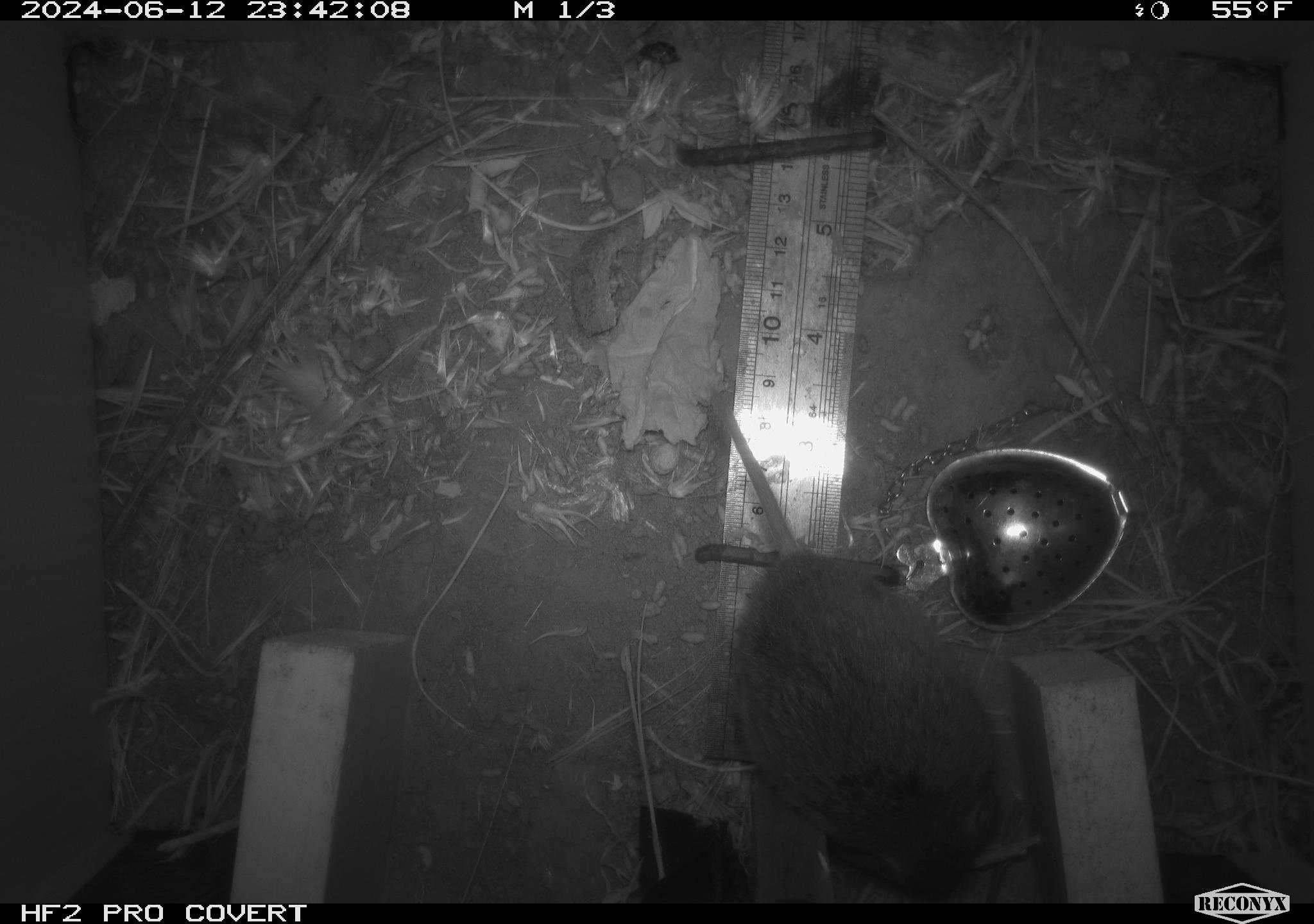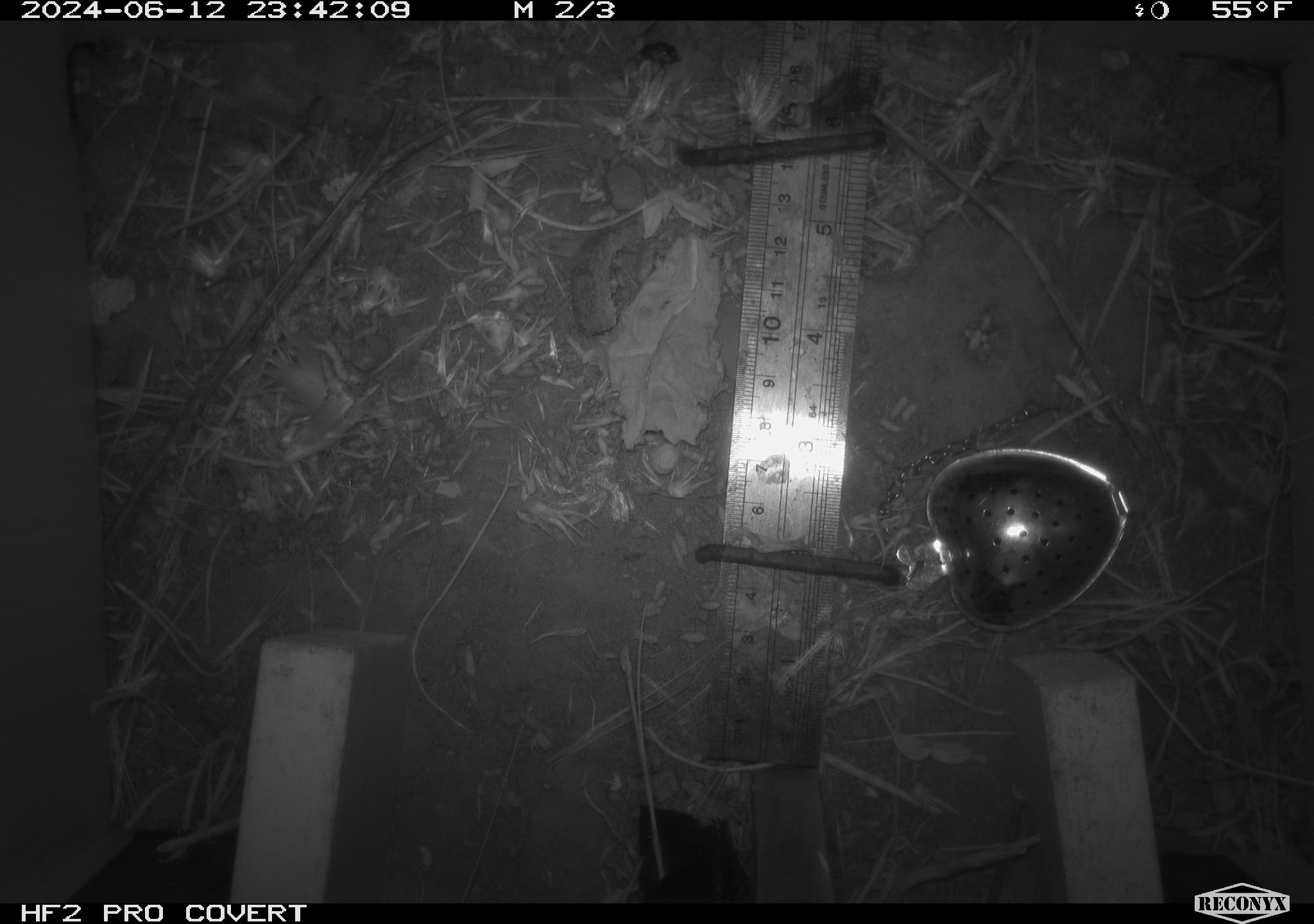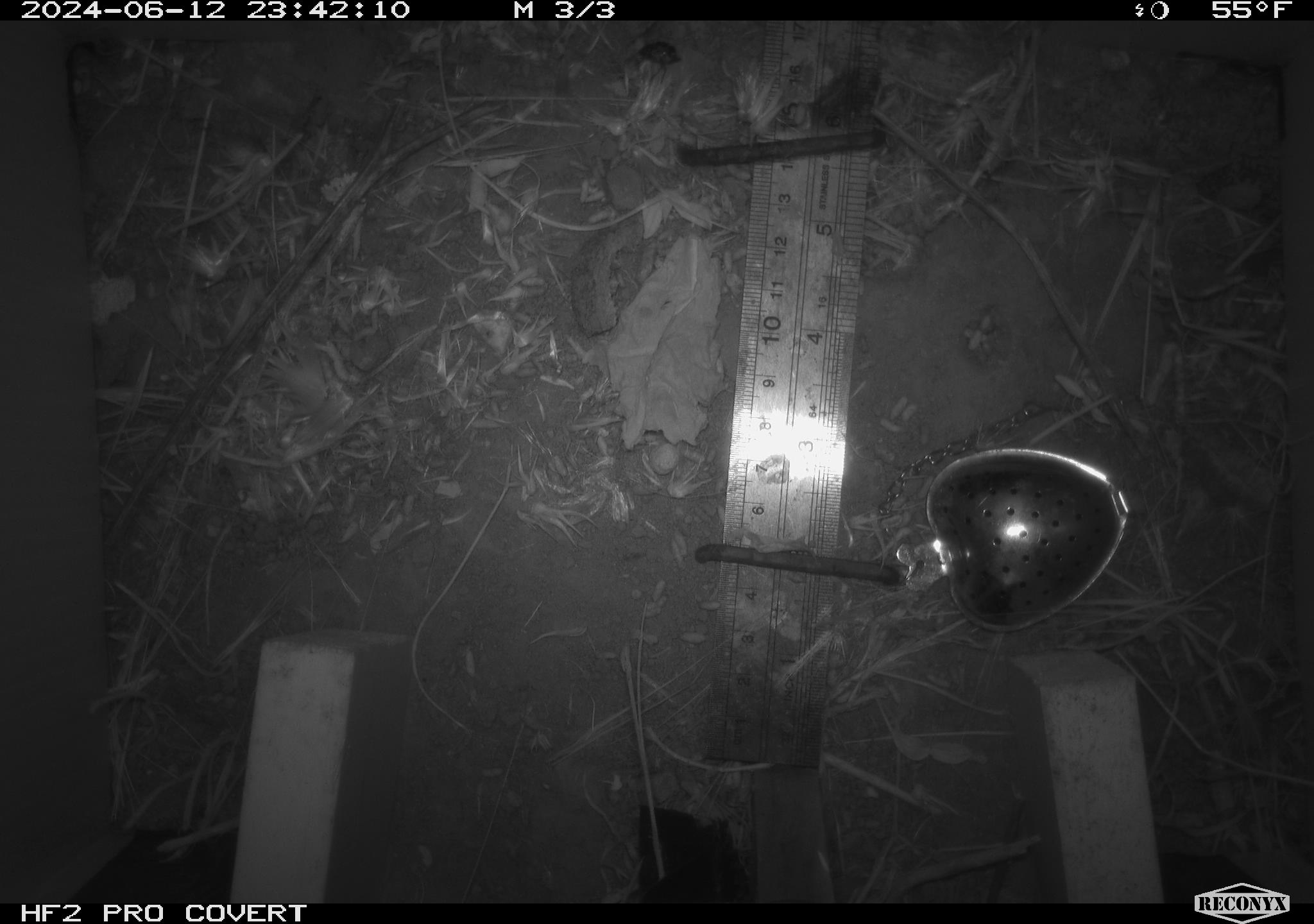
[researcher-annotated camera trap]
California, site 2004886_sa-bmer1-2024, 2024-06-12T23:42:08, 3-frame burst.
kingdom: Animalia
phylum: Chordata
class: Mammalia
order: Rodentia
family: Cricetidae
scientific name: Cricetidae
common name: hamsters, voles, lemmings, and allies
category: cricetidae family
Cricetidae family (hamsters, voles, lemmings, and allies) (Cricetidae).